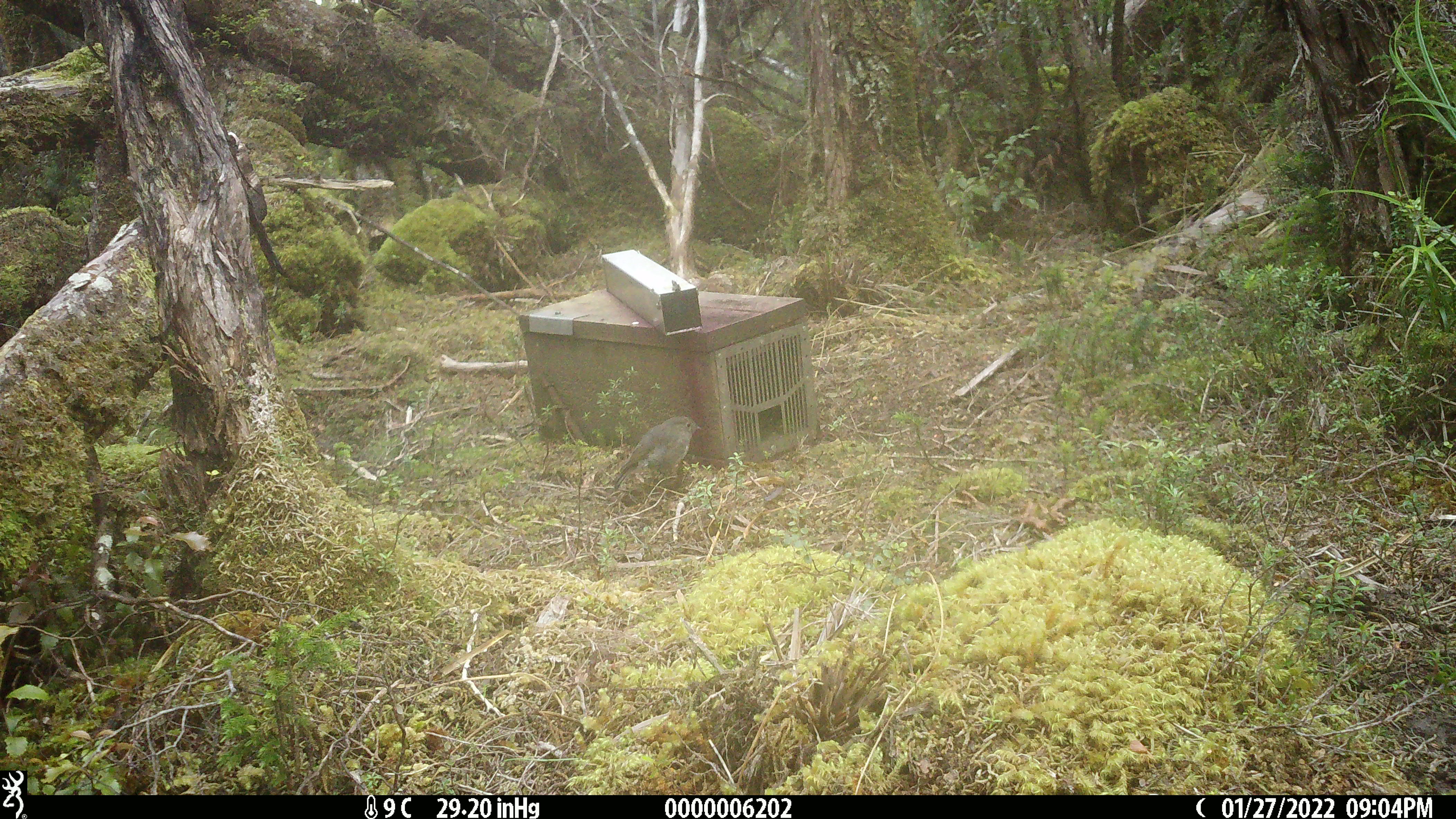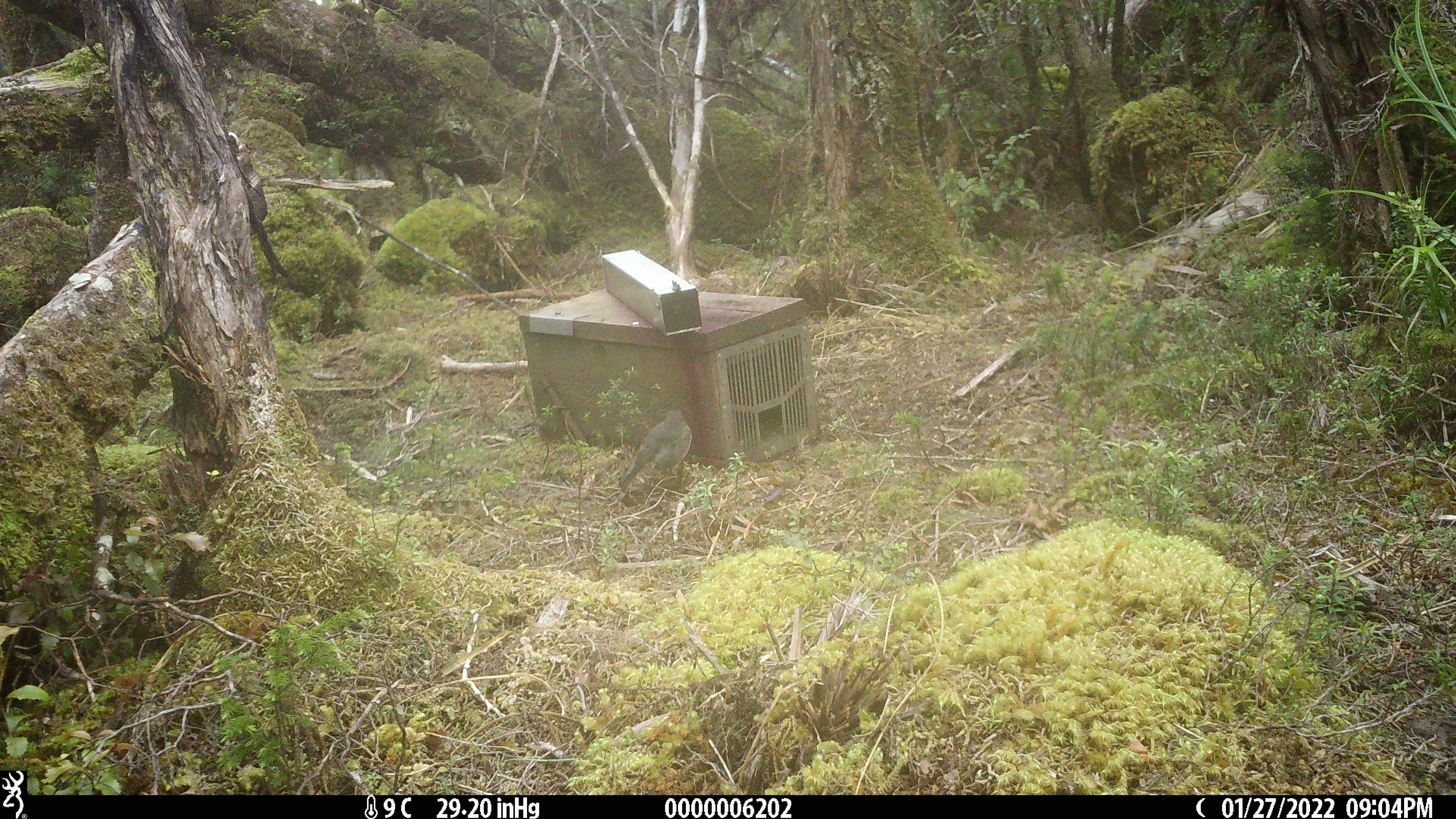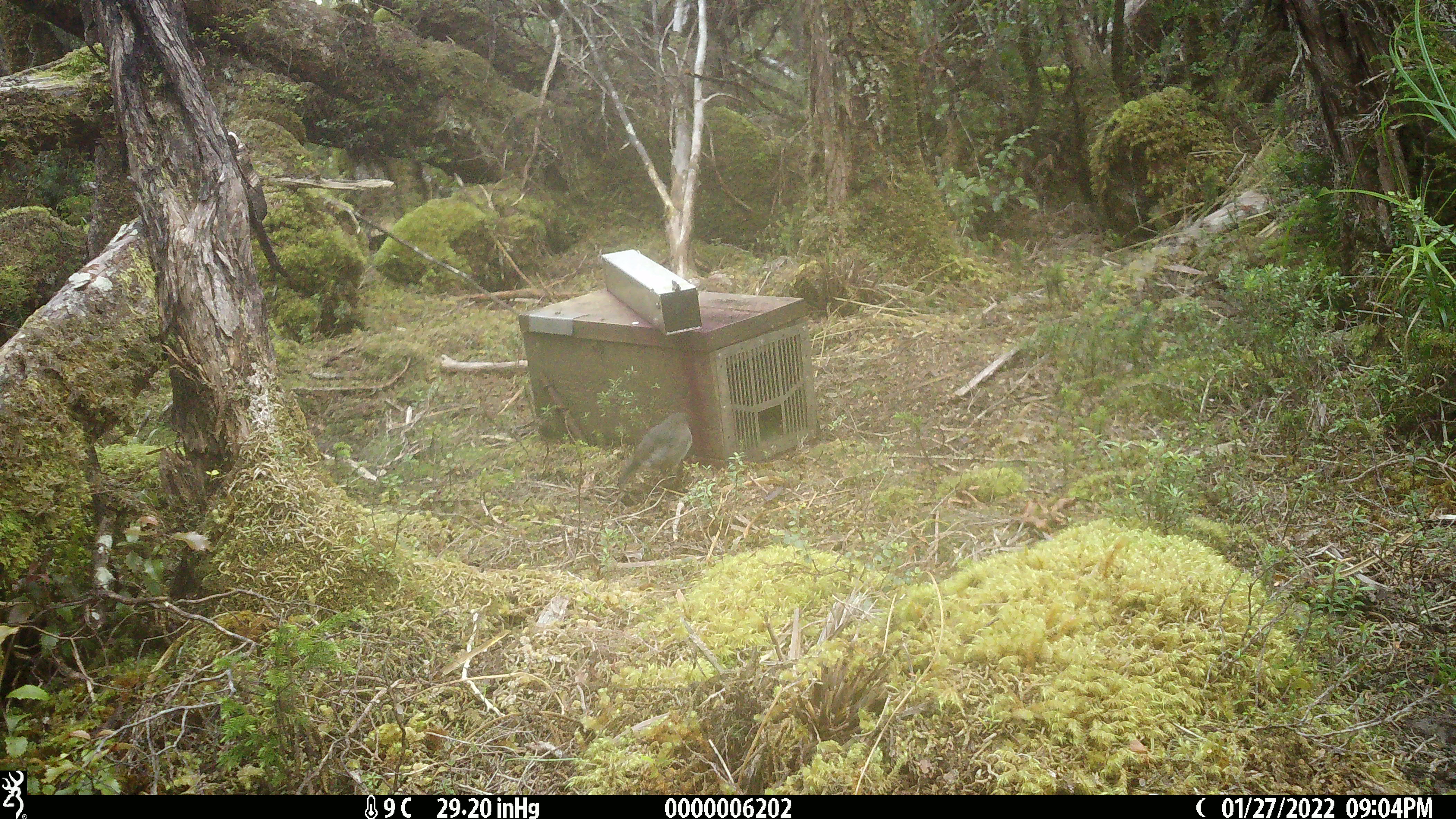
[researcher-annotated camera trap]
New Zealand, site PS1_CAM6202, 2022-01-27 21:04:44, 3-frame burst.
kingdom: Animalia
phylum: Chordata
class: Aves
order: Passeriformes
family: Petroicidae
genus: Petroica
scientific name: Petroica australis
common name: new zealand robin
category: robin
Robin (new zealand robin) (Petroica australis).